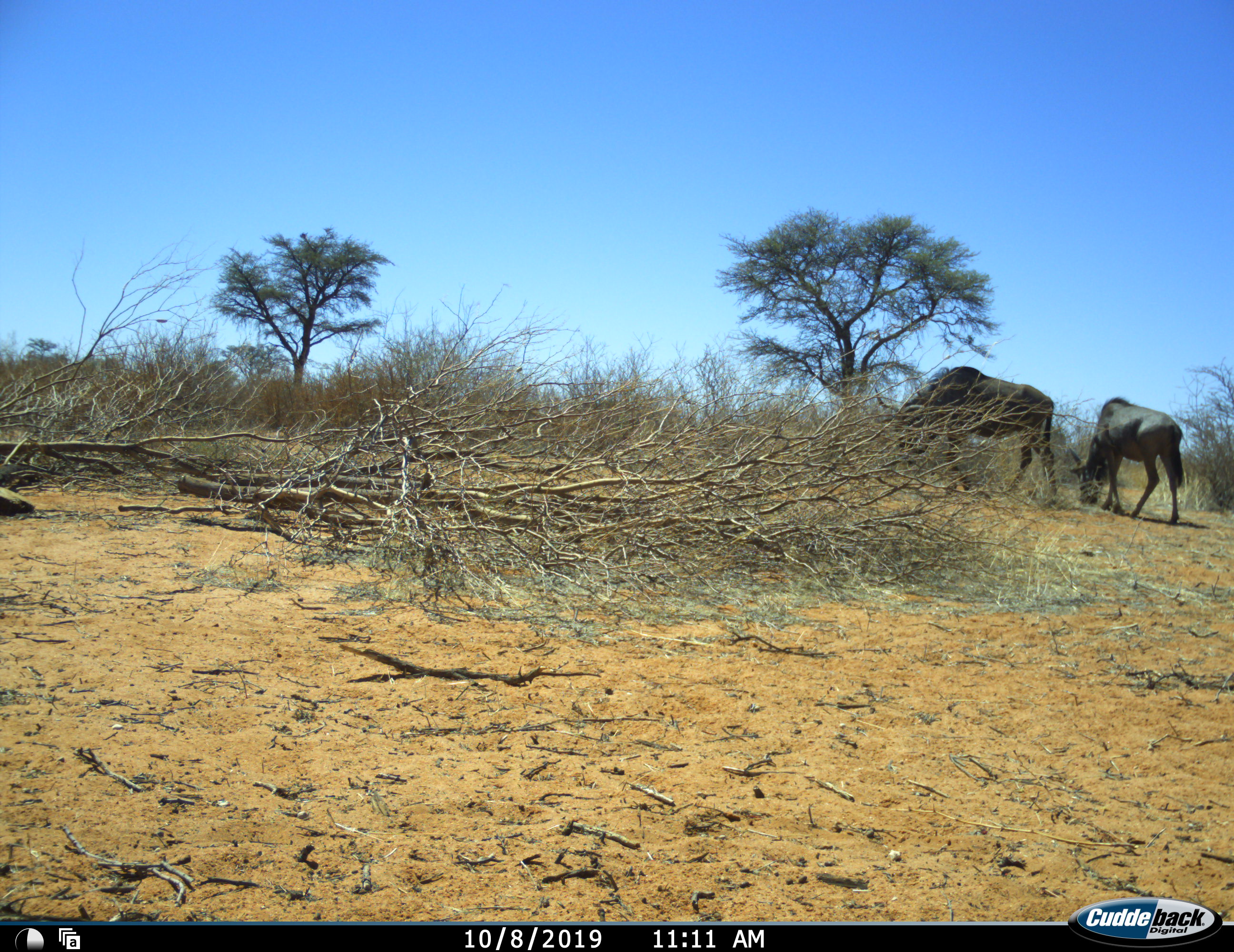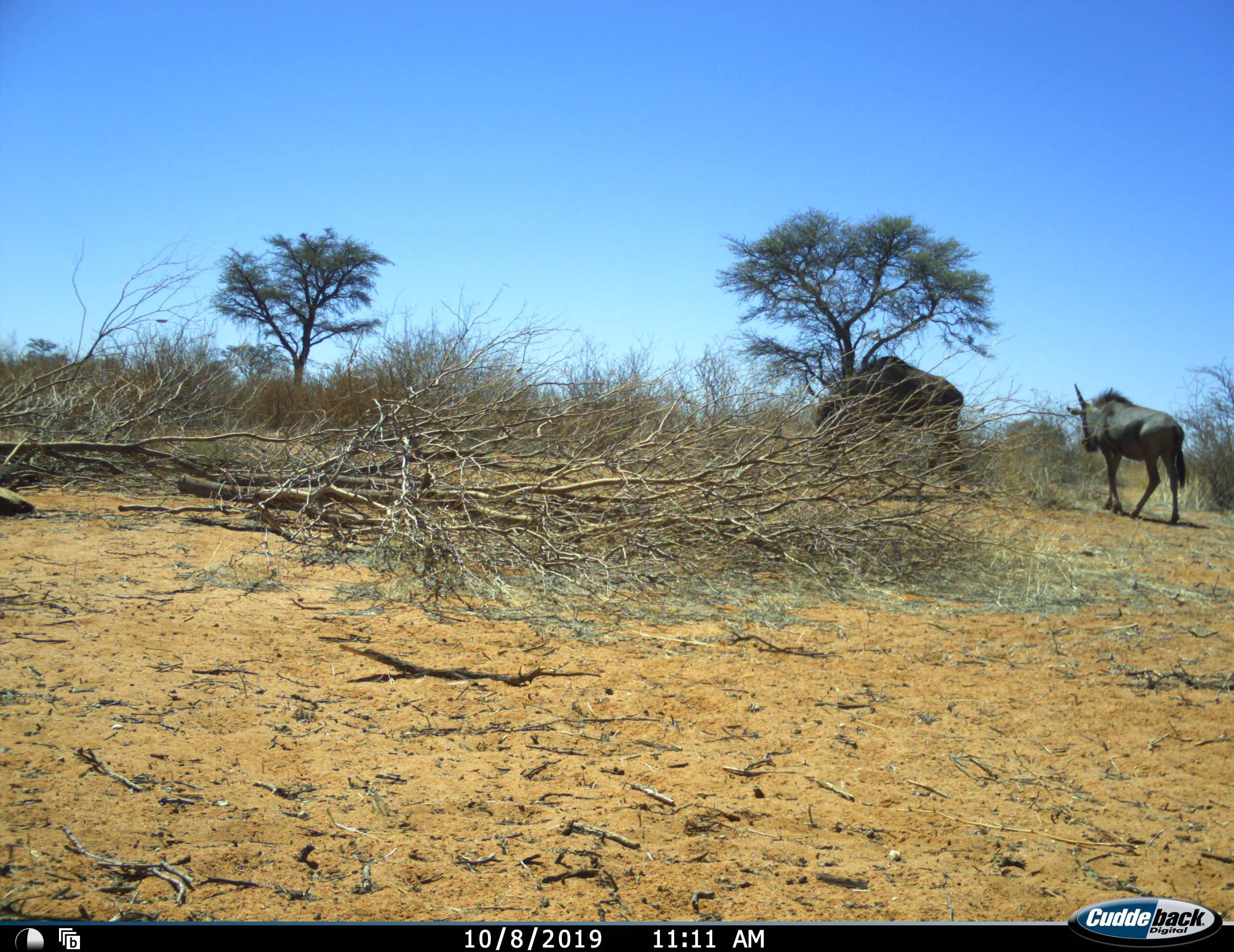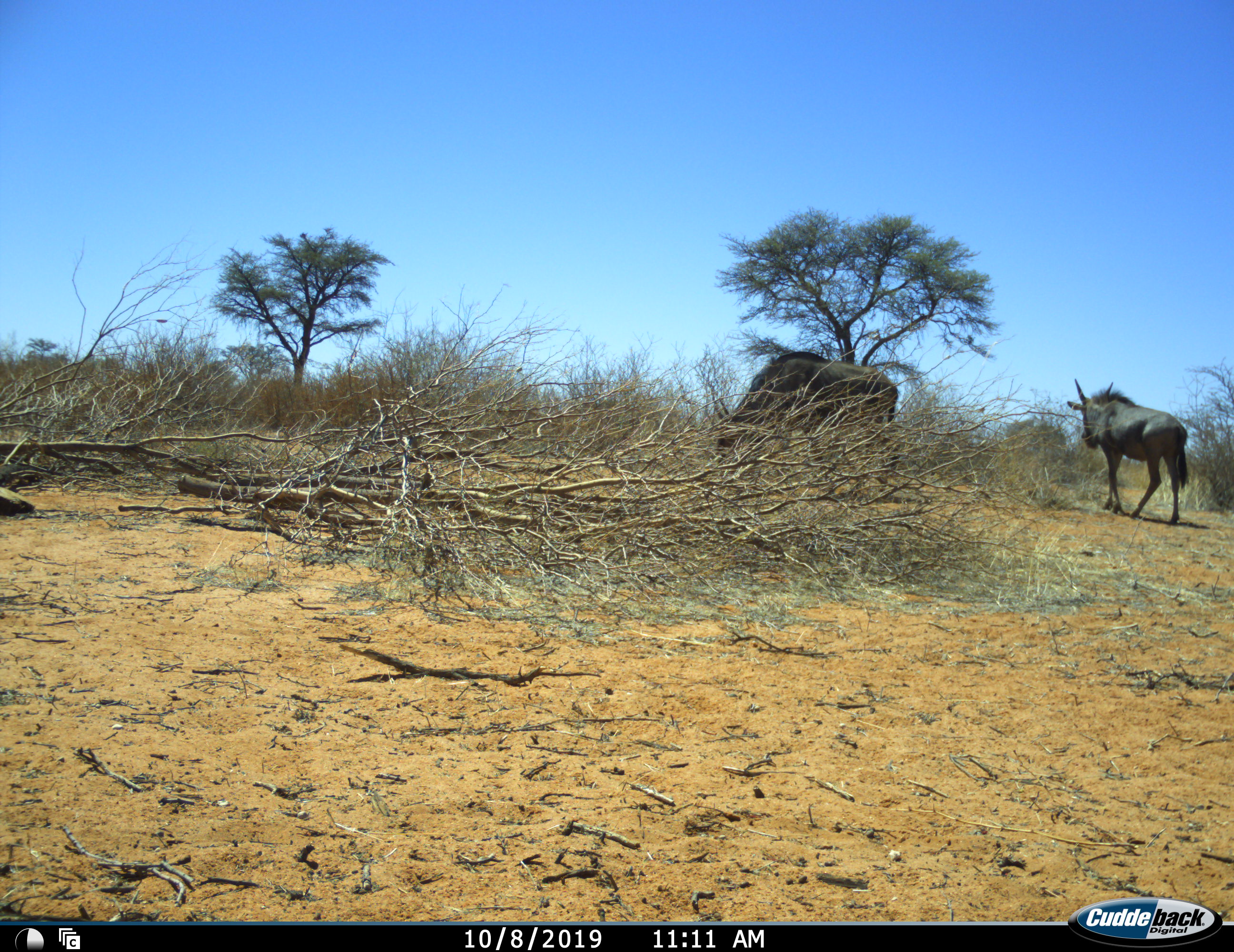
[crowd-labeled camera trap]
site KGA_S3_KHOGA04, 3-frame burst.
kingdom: Animalia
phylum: Chordata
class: Mammalia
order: Artiodactyla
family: Bovidae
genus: Connochaetes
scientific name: Connochaetes taurinus taurinus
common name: blue wildebeest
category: wildebeestblue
Wildebeestblue (blue wildebeest) (Connochaetes taurinus taurinus), count 2. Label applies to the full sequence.